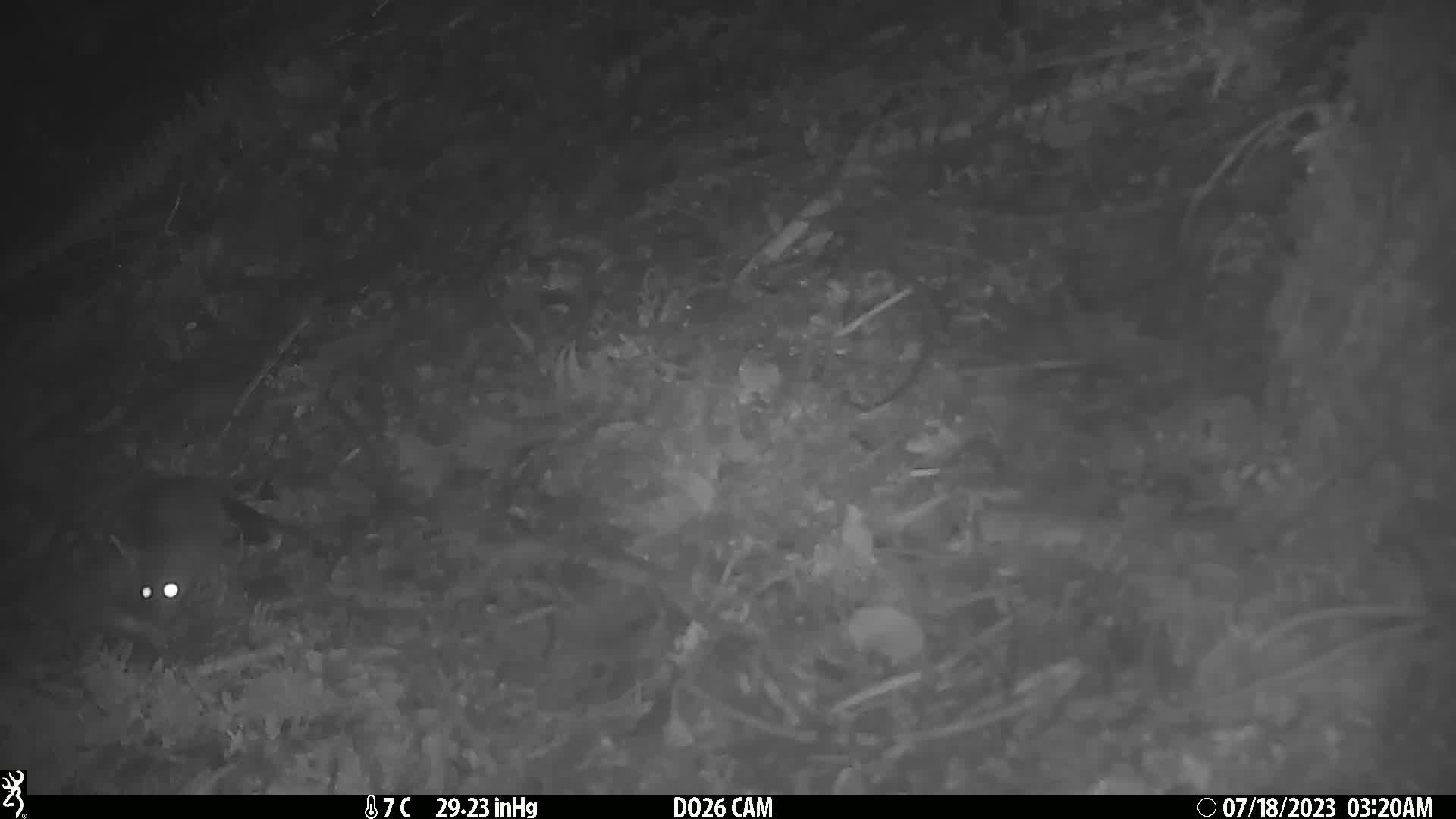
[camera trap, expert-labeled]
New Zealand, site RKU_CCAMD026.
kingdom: Animalia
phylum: Chordata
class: Mammalia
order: Rodentia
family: Muridae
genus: Rattus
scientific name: Rattus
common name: rat